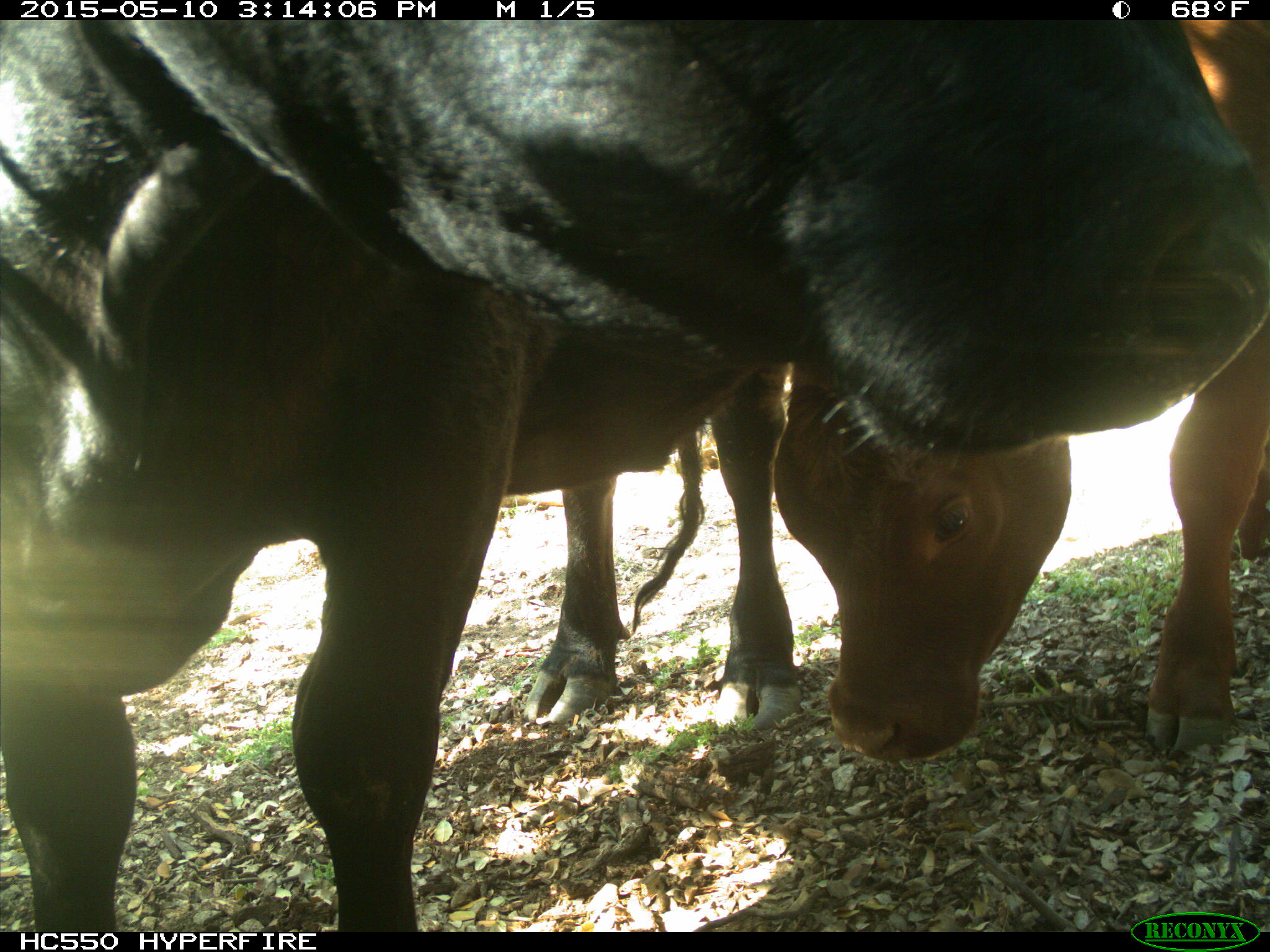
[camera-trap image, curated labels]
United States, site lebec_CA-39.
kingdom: Animalia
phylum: Chordata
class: Mammalia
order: Artiodactyla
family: Bovidae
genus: Bos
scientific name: Bos taurus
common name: domestic cow